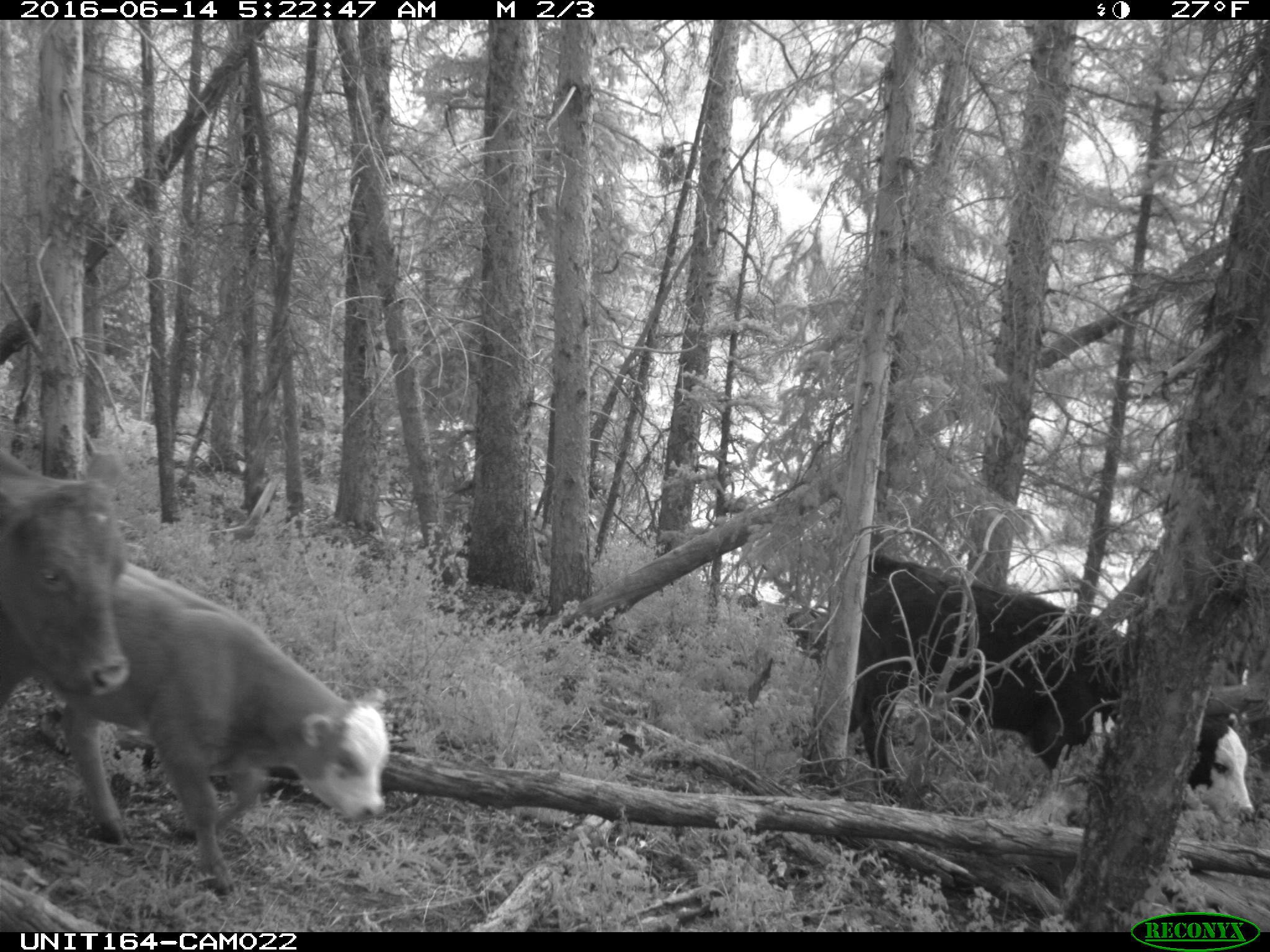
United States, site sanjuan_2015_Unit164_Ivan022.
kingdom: Animalia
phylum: Chordata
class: Mammalia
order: Artiodactyla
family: Bovidae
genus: Bos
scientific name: Bos taurus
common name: domestic cow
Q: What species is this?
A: Bos taurus (domestic cow).